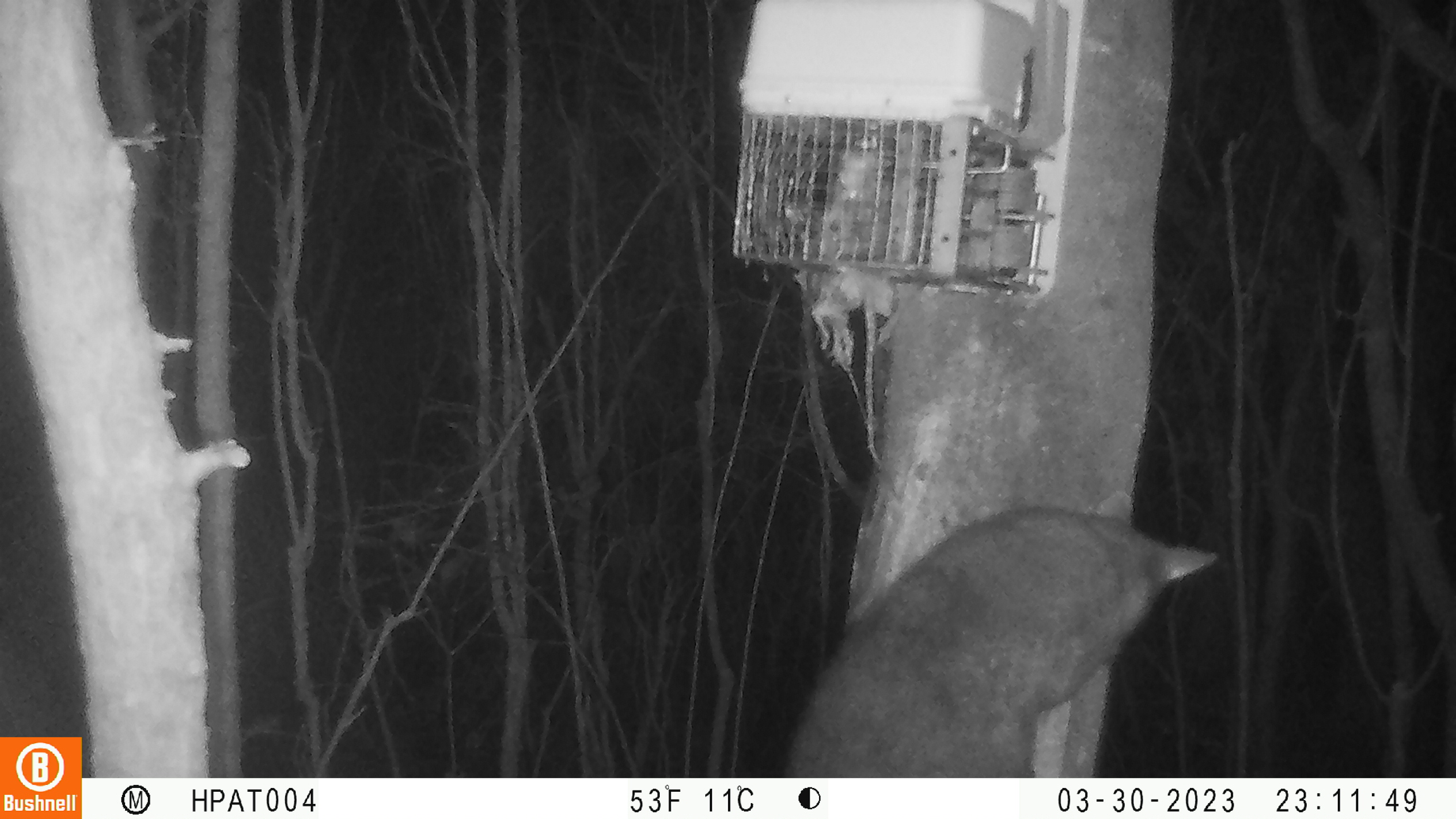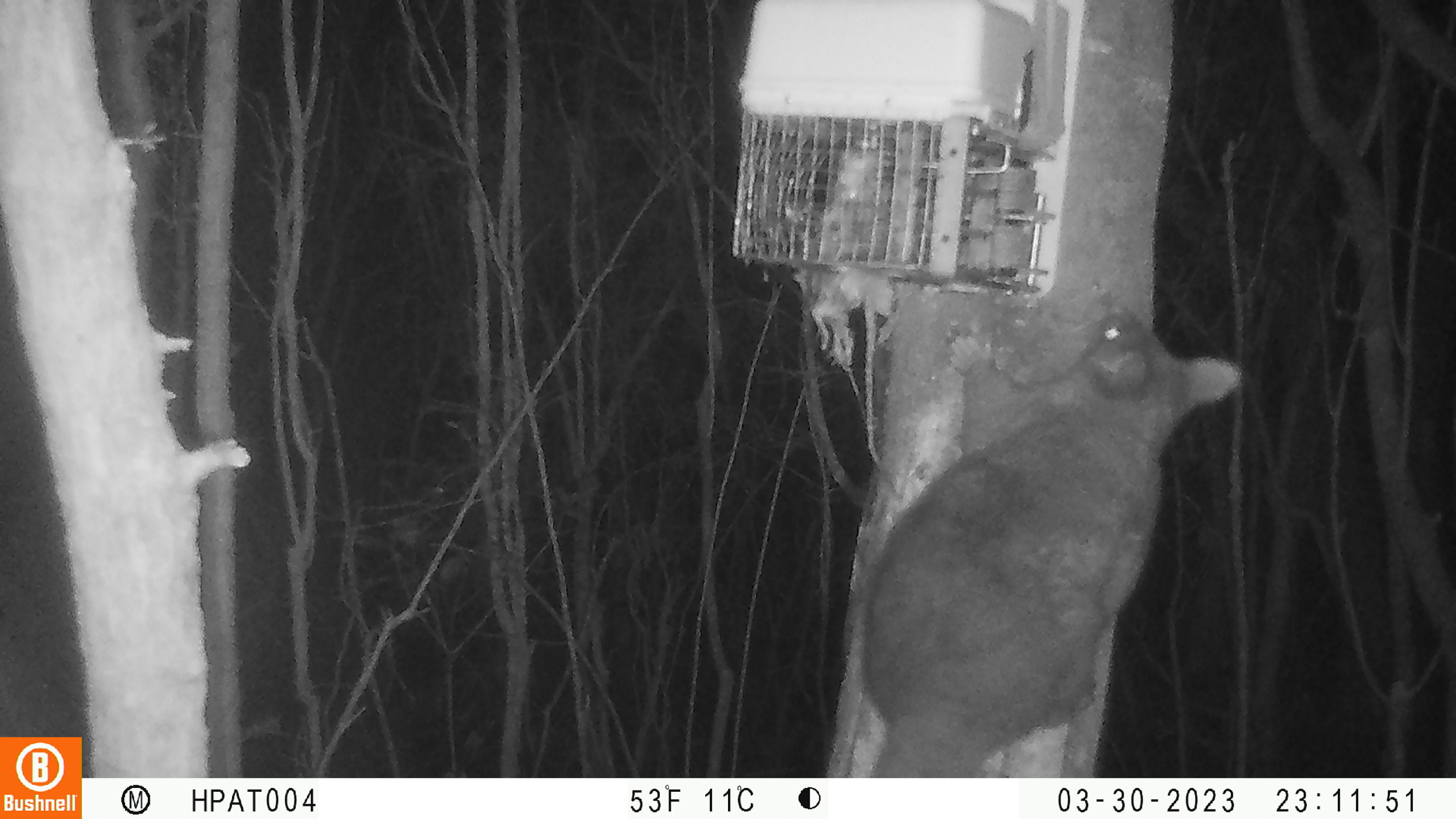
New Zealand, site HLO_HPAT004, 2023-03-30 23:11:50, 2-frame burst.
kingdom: Animalia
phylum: Chordata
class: Mammalia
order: Diprotodontia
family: Phalangeridae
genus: Trichosurus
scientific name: Trichosurus vulpecula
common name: common brushtail possum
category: possum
Possum (common brushtail possum) (Trichosurus vulpecula).